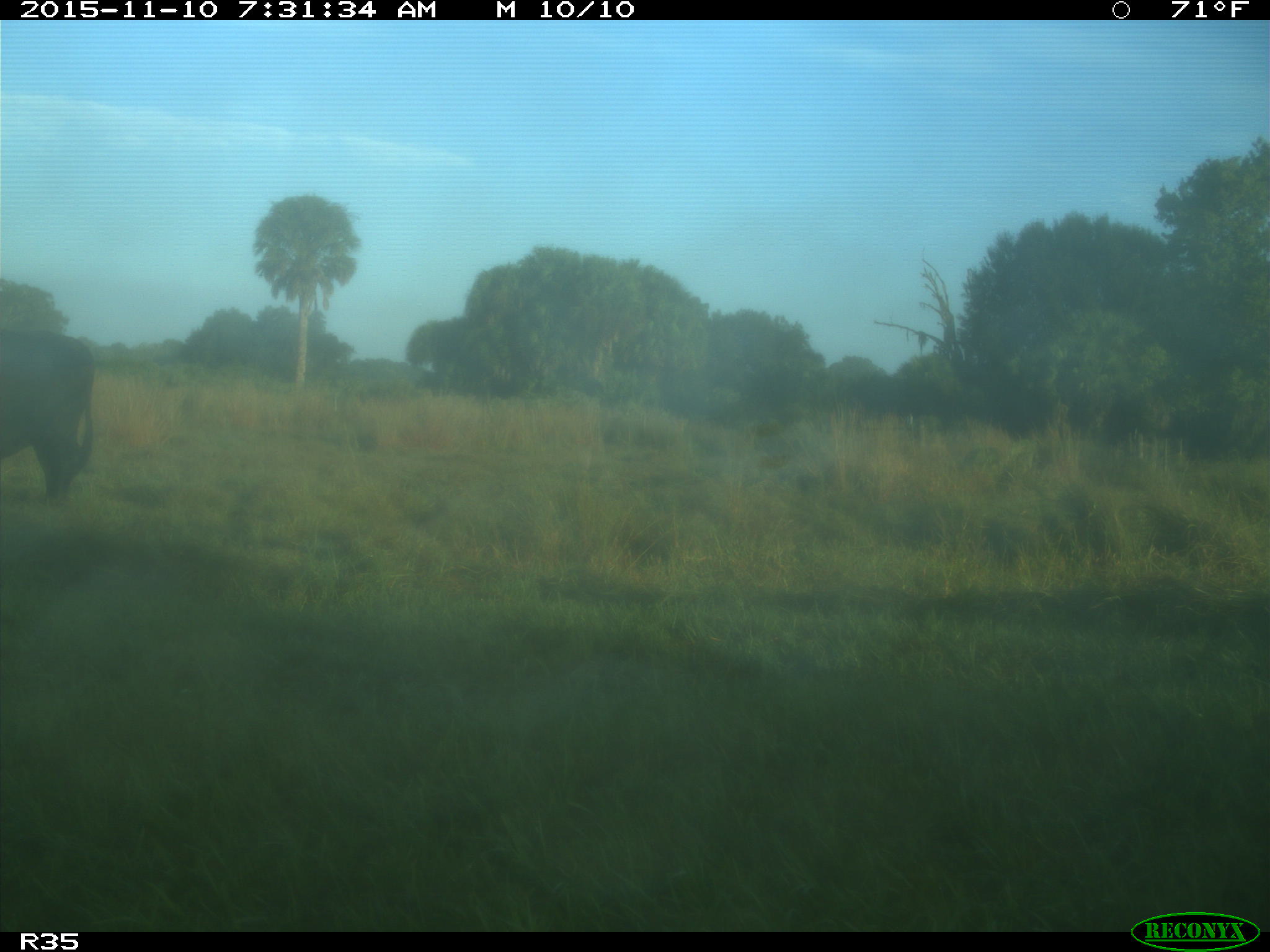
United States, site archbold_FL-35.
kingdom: Animalia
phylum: Chordata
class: Mammalia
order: Artiodactyla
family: Bovidae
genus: Bos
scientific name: Bos taurus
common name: domestic cow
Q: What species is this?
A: Bos taurus (domestic cow).